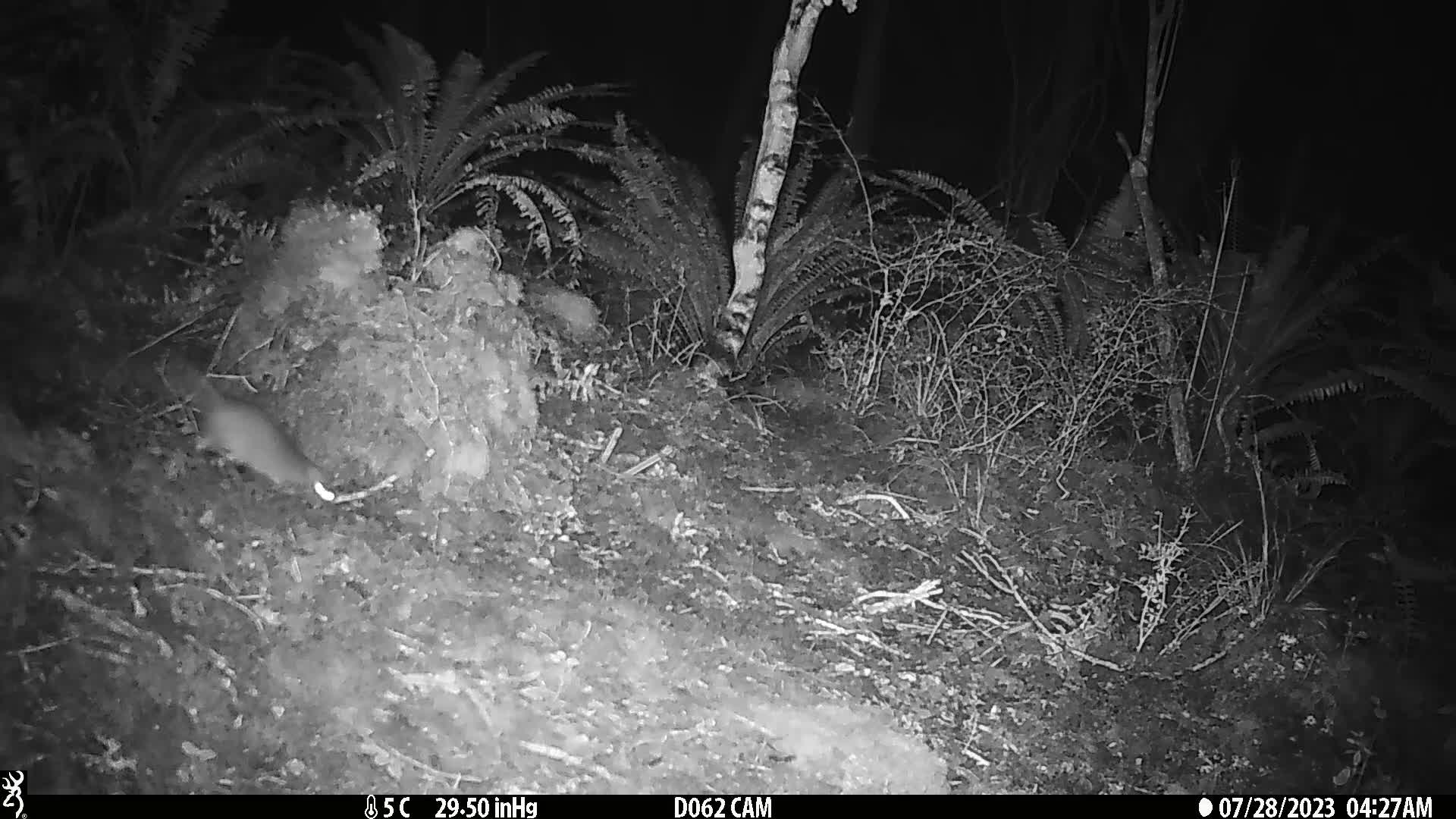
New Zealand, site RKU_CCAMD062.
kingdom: Animalia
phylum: Chordata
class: Mammalia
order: Rodentia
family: Muridae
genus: Rattus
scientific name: Rattus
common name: rat